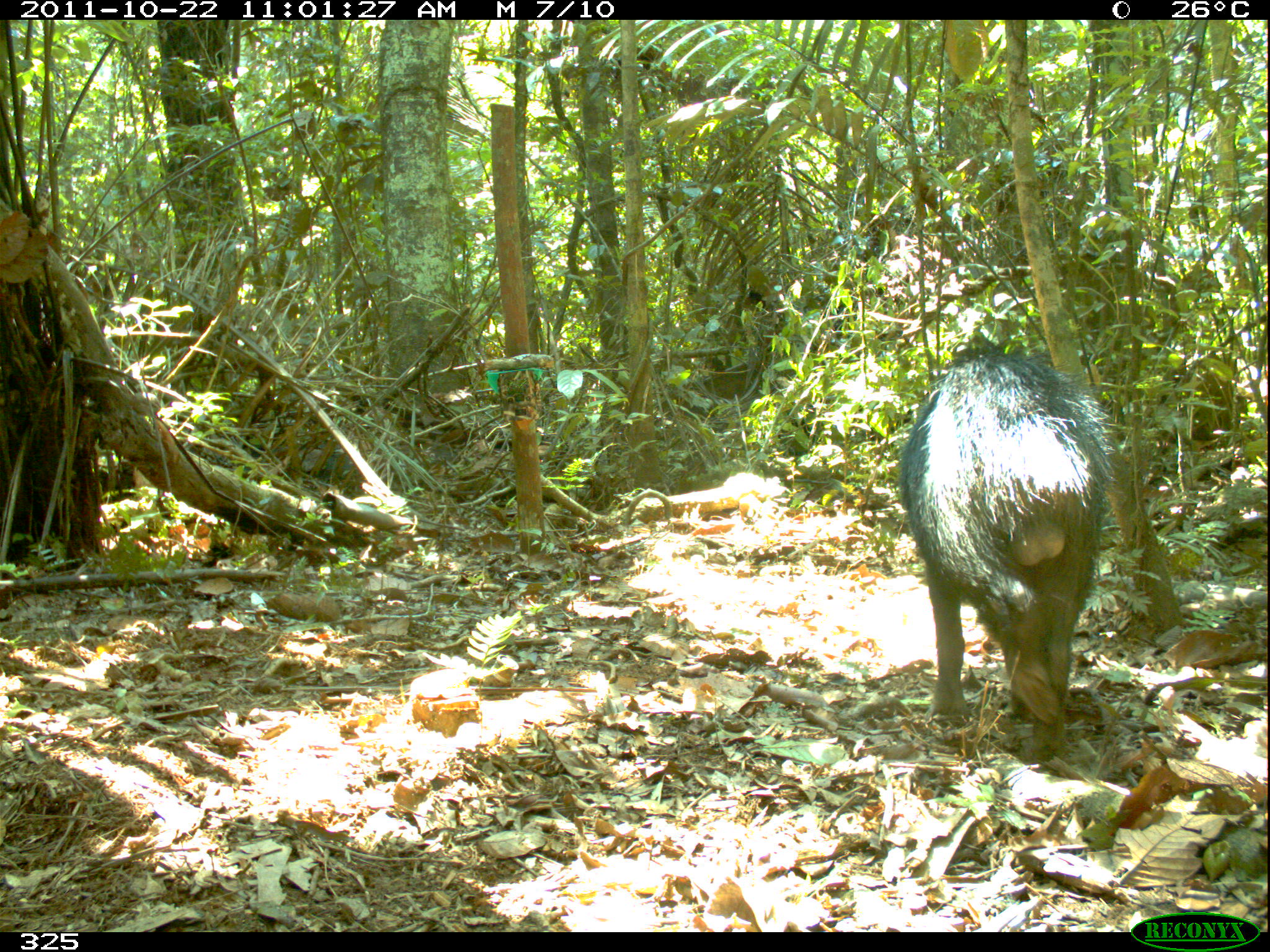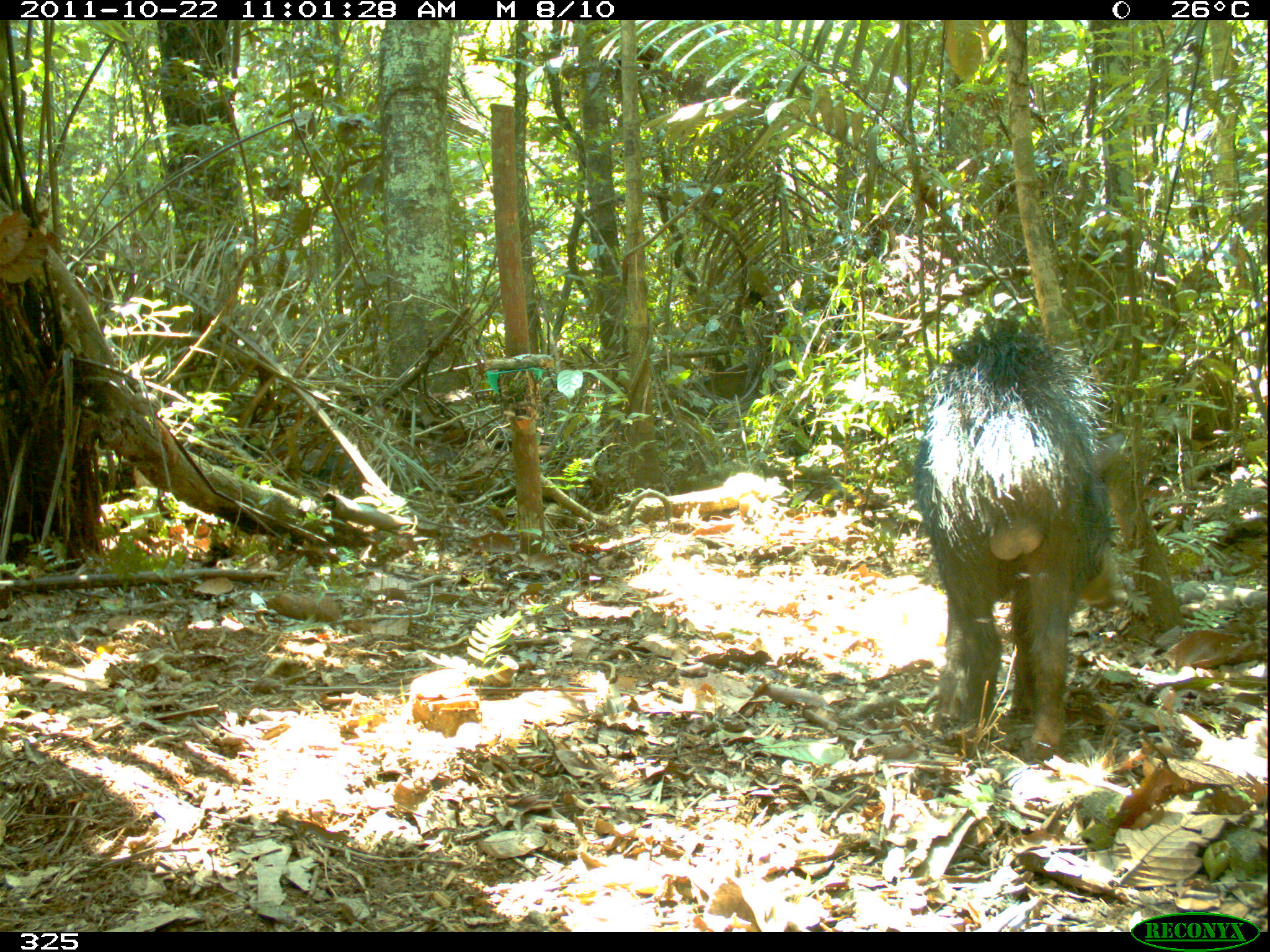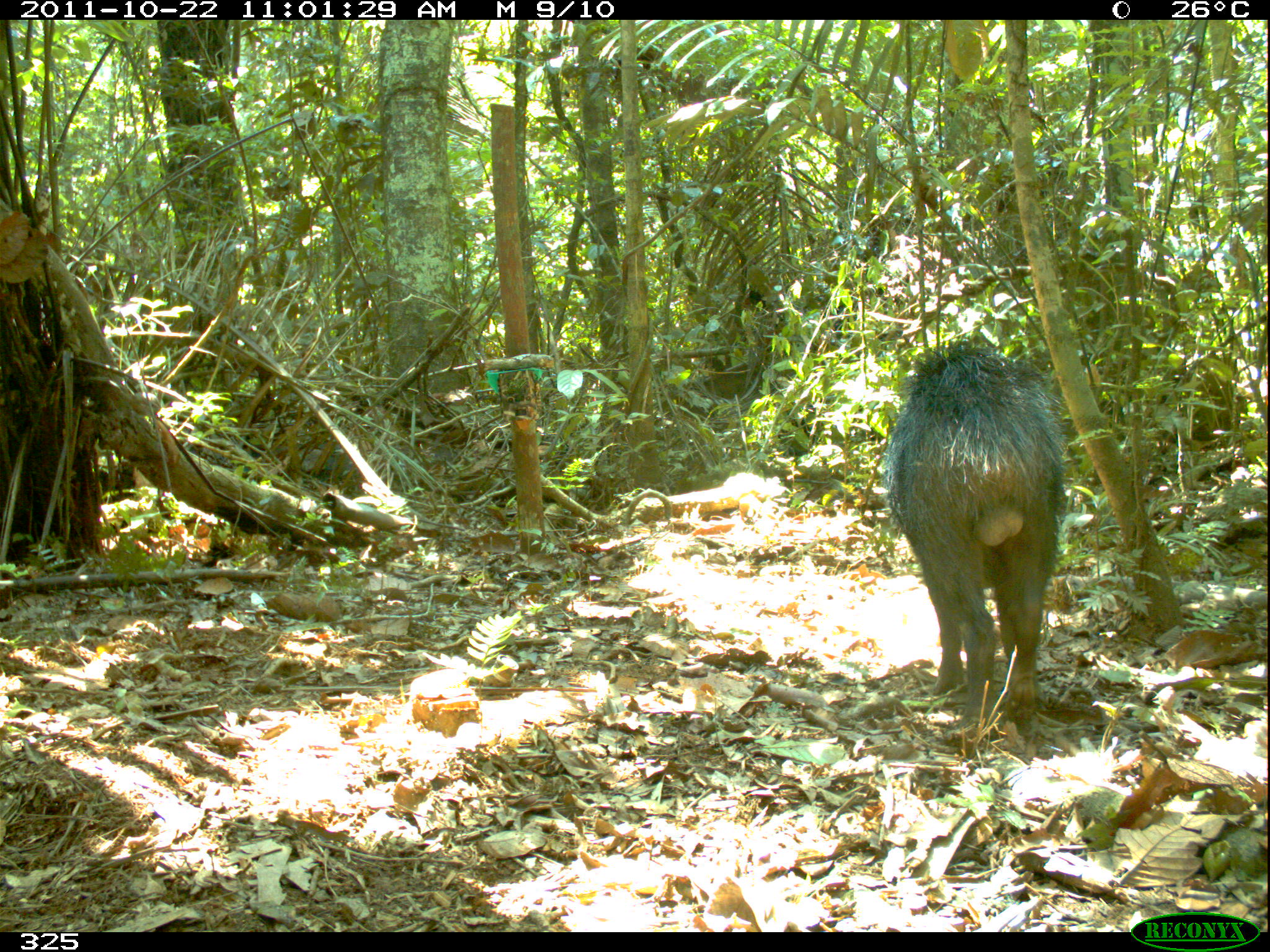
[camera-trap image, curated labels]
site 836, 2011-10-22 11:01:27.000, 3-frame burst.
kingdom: Animalia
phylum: Chordata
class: Mammalia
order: Artiodactyla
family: Tayassuidae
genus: Tayassu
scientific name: Tayassu pecari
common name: white-lipped peccary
Tayassu pecari (white-lipped peccary).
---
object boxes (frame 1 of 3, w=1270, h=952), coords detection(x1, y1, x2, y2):
tayassu pecari: detection(894, 333, 1115, 767)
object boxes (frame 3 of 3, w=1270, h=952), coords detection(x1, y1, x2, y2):
tayassu pecari: detection(881, 337, 1068, 739)